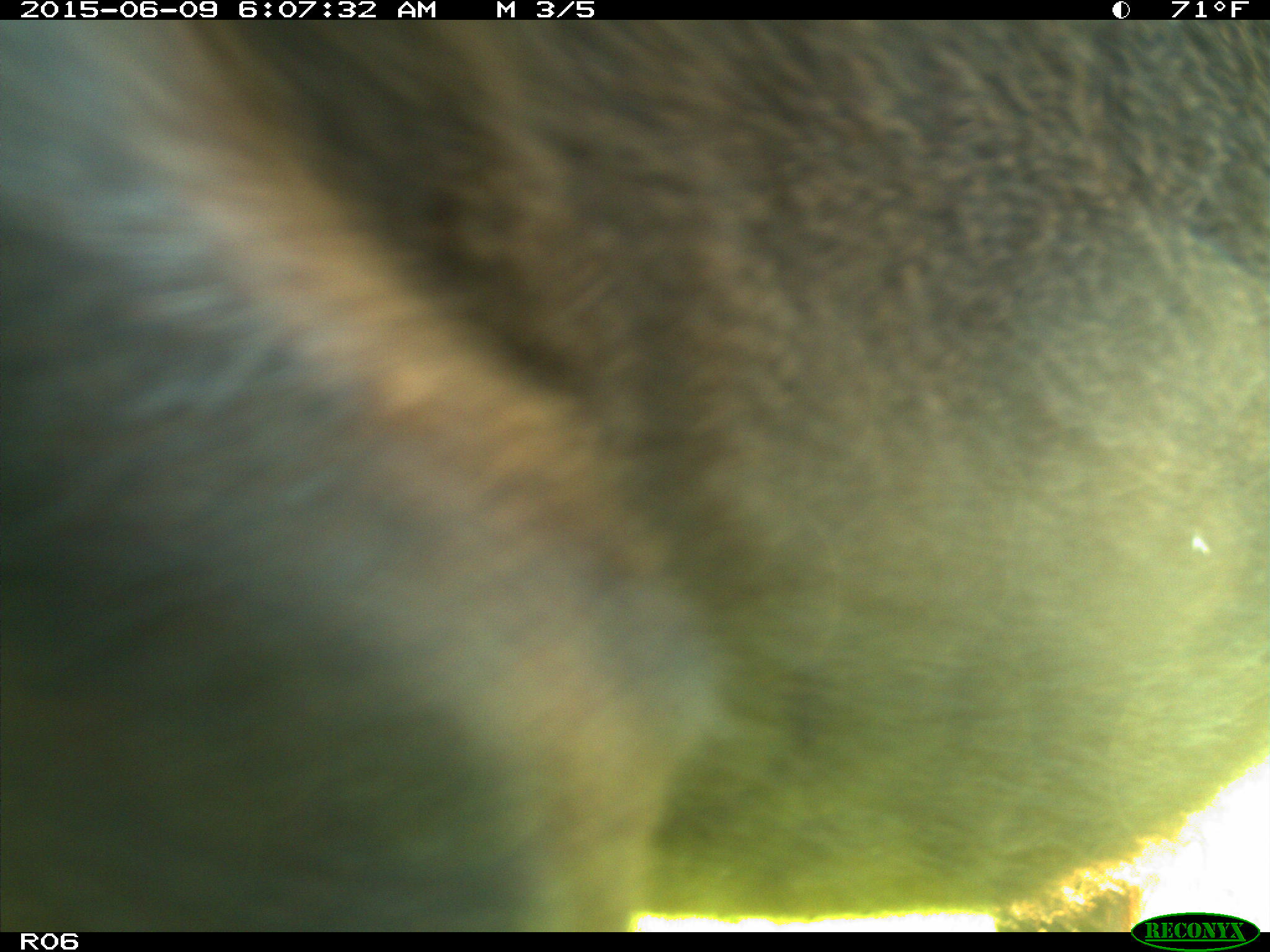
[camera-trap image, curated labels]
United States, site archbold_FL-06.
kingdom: Animalia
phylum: Chordata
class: Mammalia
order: Artiodactyla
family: Bovidae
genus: Bos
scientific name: Bos taurus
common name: domestic cow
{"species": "Bos taurus (domestic cow)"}